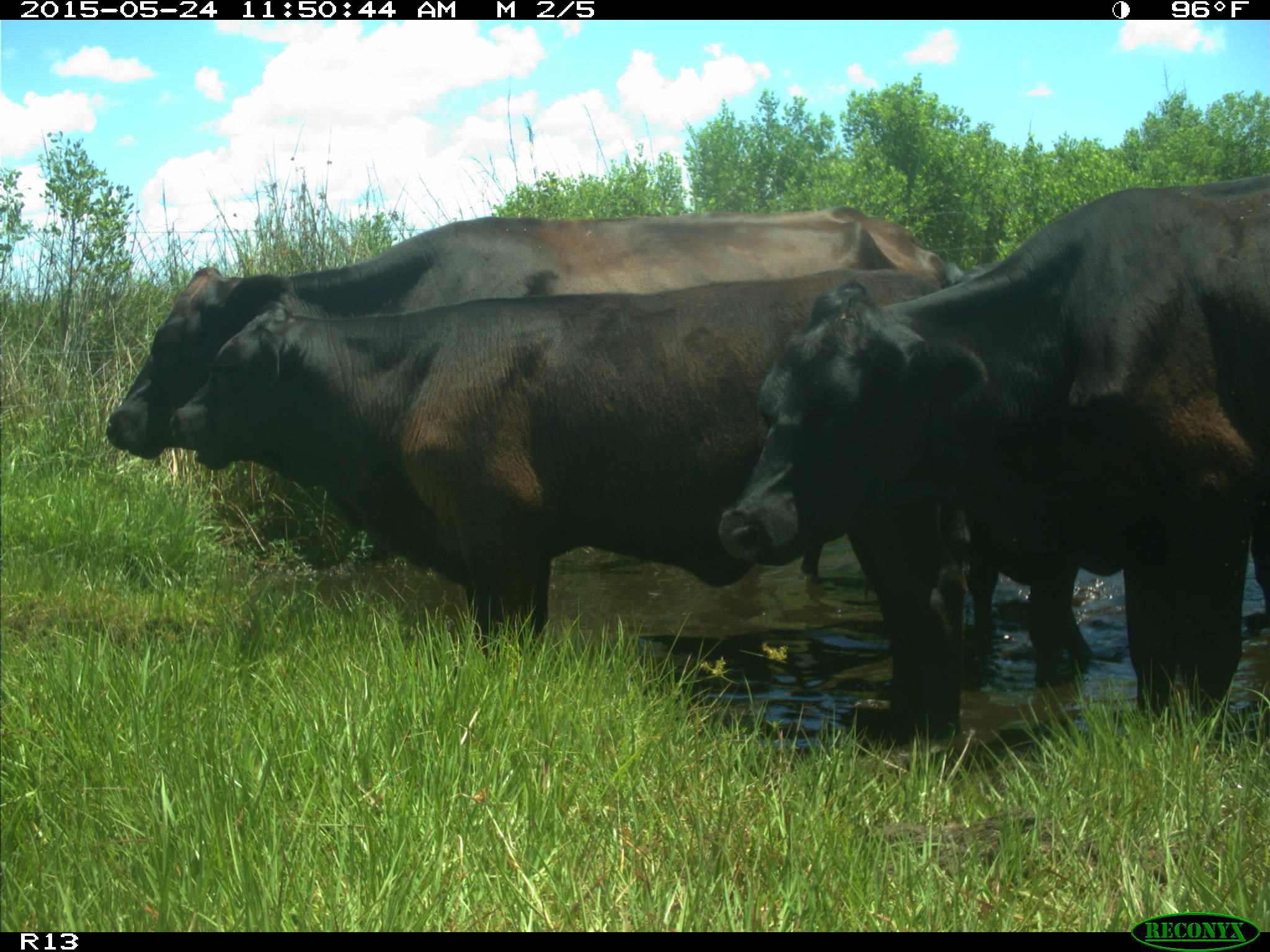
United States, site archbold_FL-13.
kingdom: Animalia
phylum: Chordata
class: Mammalia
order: Artiodactyla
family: Bovidae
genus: Bos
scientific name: Bos taurus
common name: domestic cow